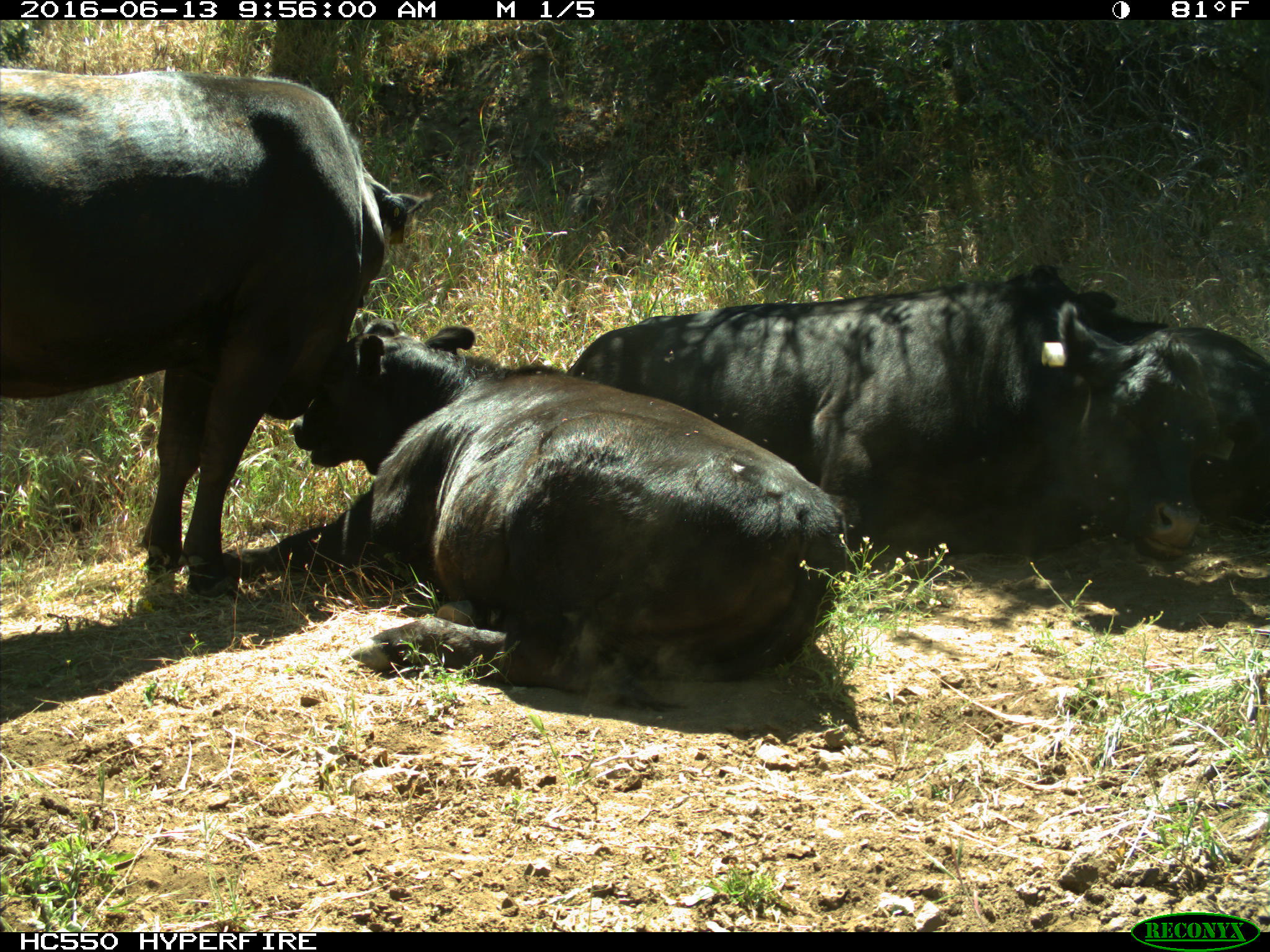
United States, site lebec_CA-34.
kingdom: Animalia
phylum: Chordata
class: Mammalia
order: Artiodactyla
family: Bovidae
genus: Bos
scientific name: Bos taurus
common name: domestic cow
Bos taurus (domestic cow).